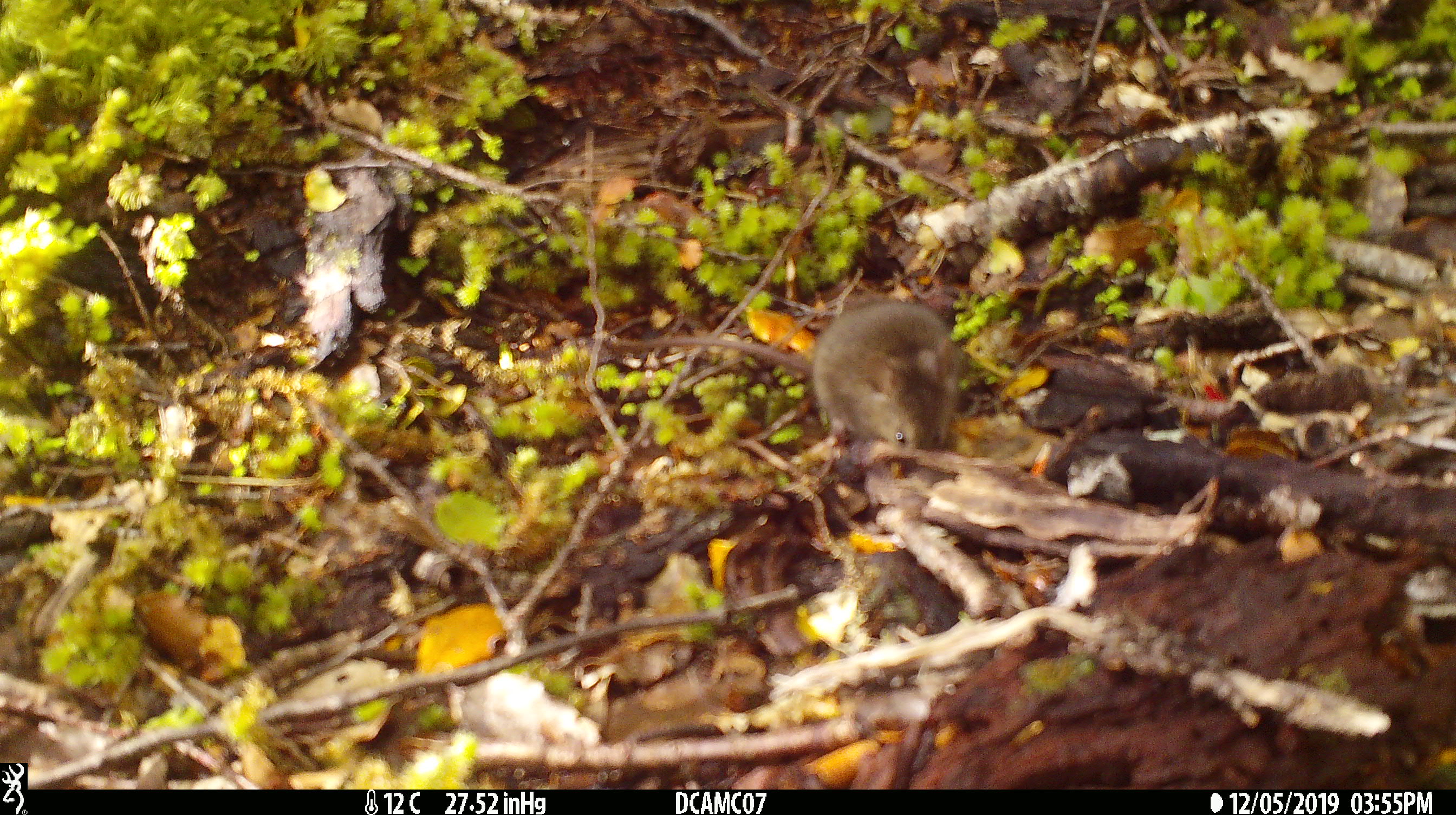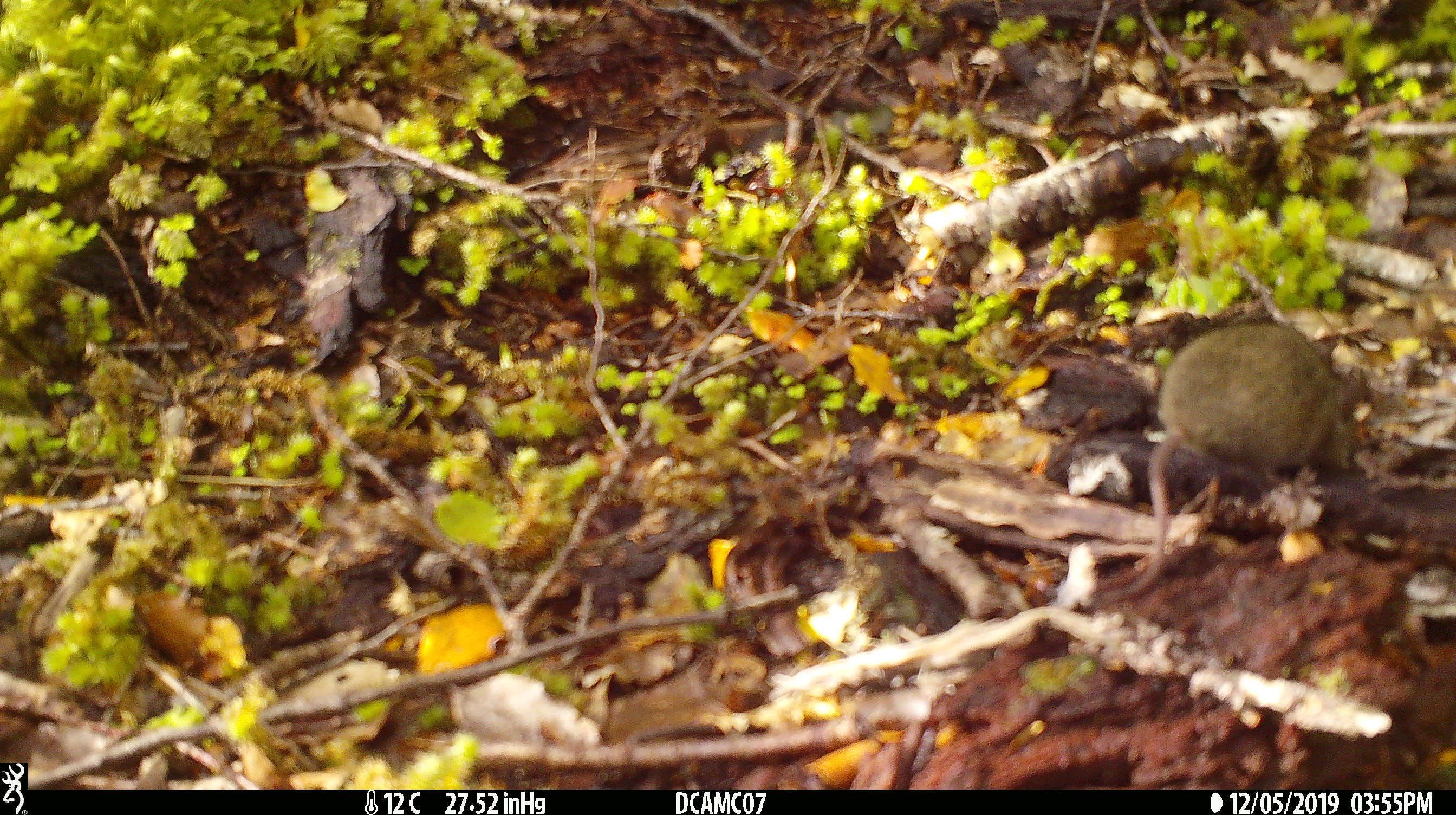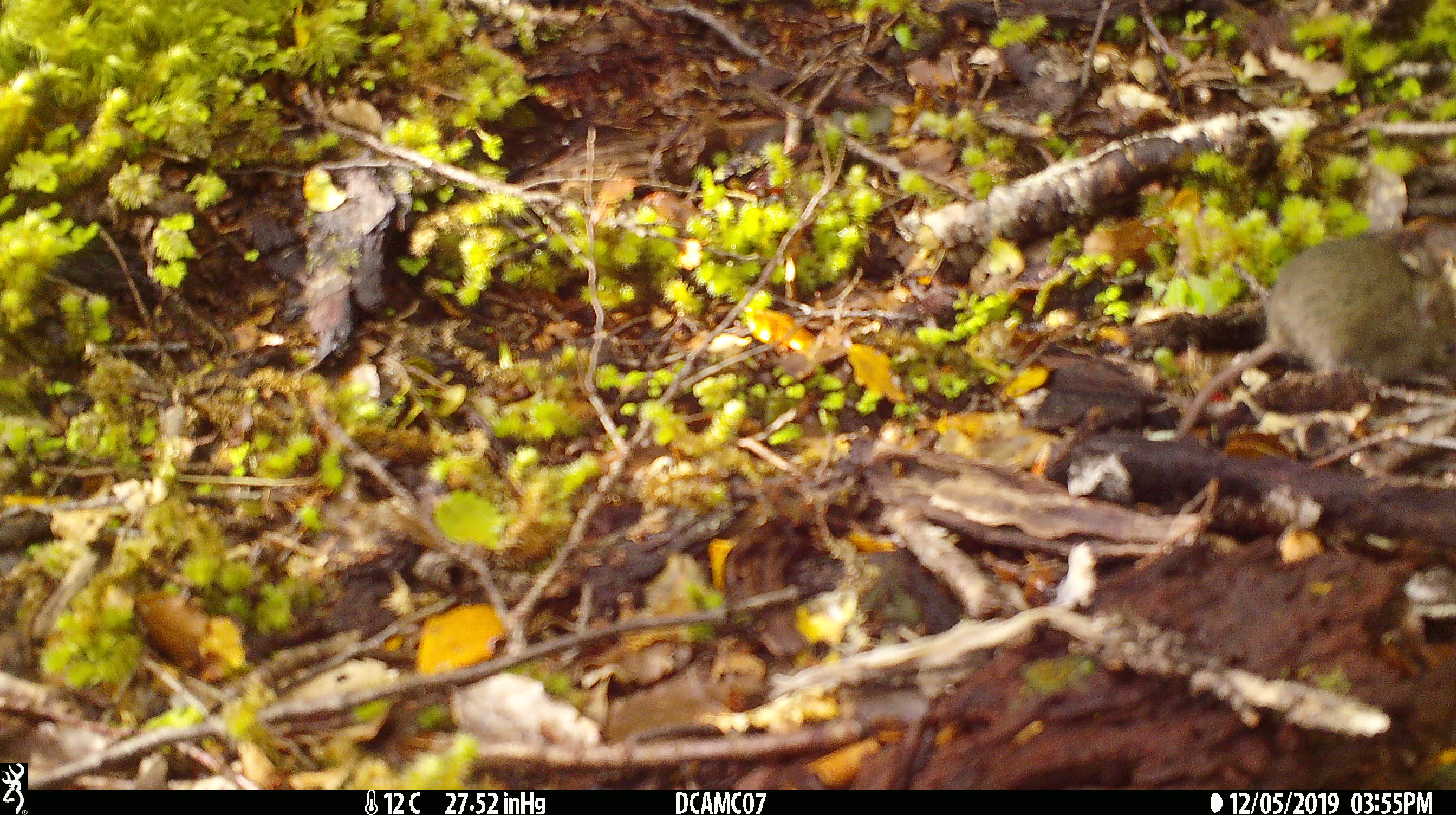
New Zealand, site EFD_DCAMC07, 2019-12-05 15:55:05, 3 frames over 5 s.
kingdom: Animalia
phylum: Chordata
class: Mammalia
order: Rodentia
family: Muridae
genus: Mus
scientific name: Mus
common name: mouse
Mouse (Mus).